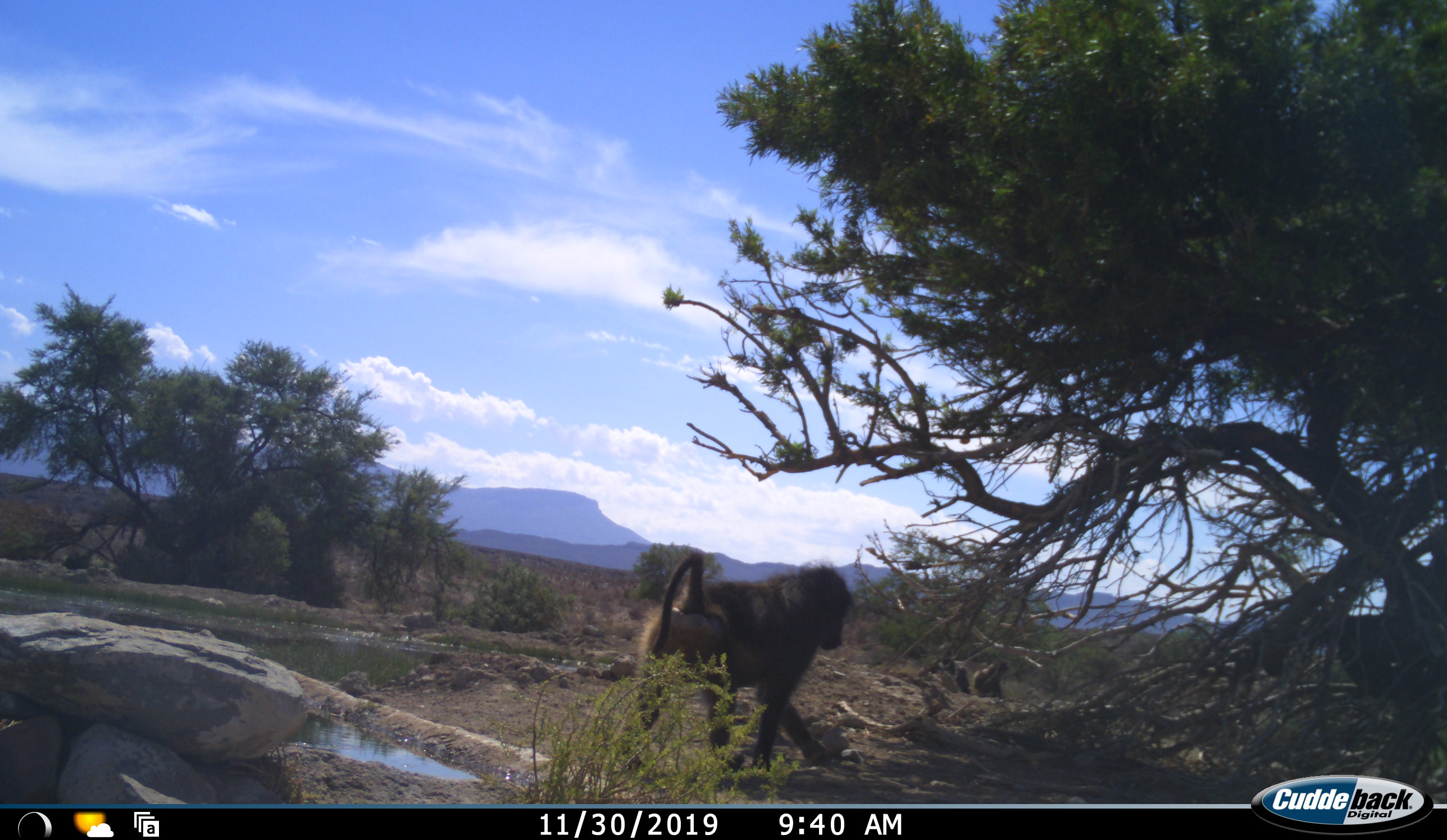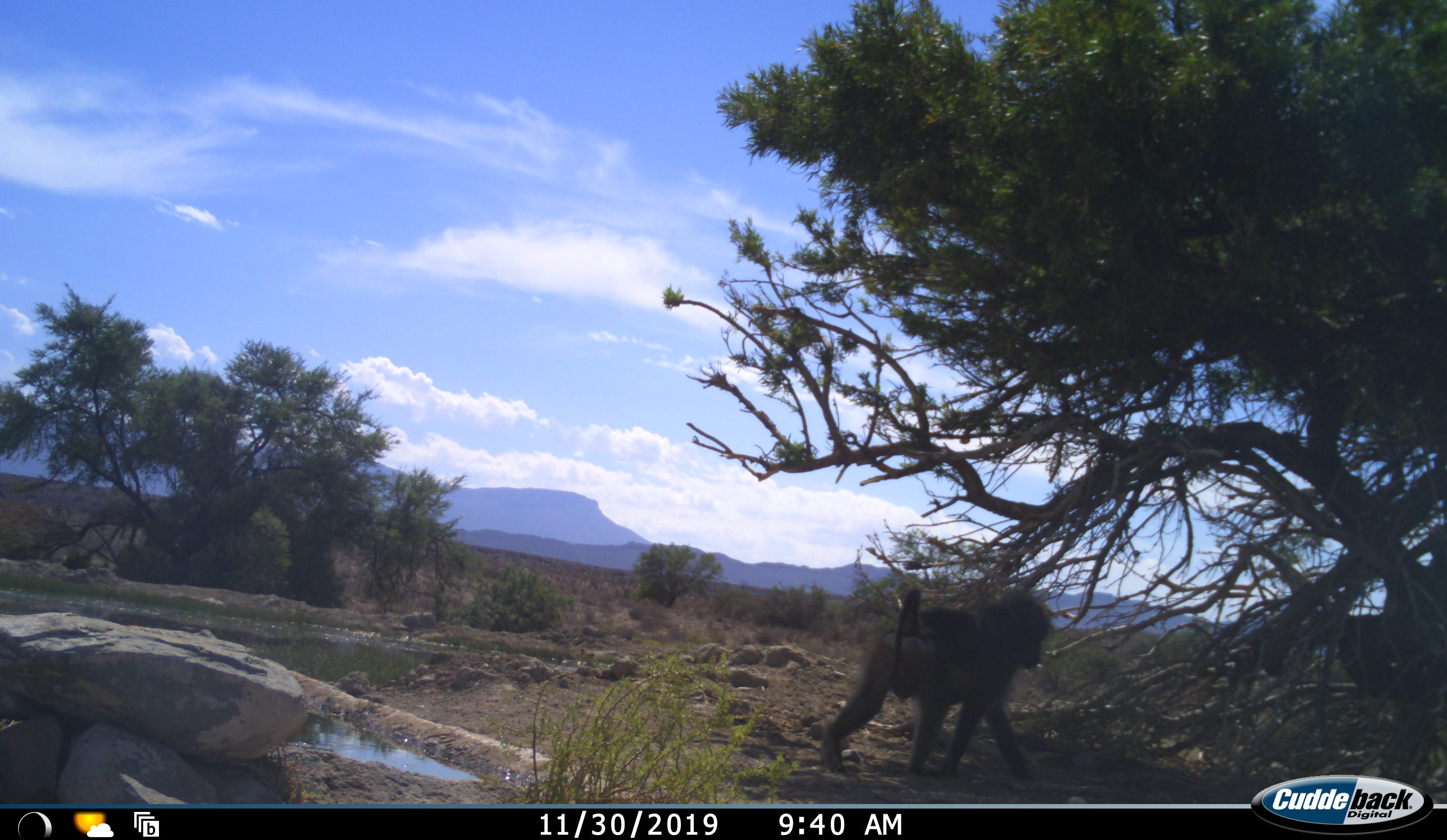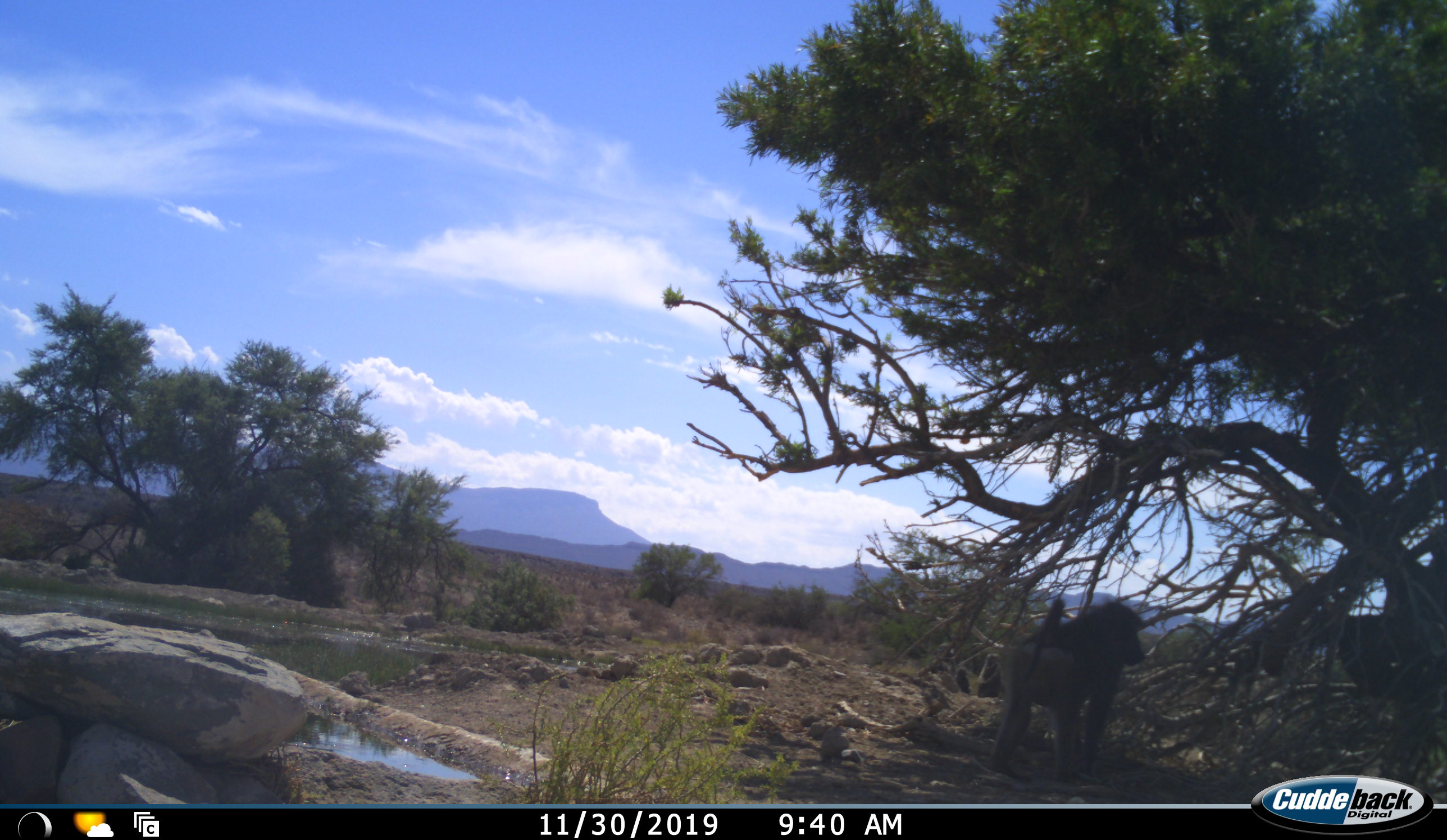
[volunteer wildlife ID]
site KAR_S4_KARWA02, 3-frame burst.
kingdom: Animalia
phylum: Chordata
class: Mammalia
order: Primates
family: Cercopithecidae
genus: Papio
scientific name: Papio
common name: baboon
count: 1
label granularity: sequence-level